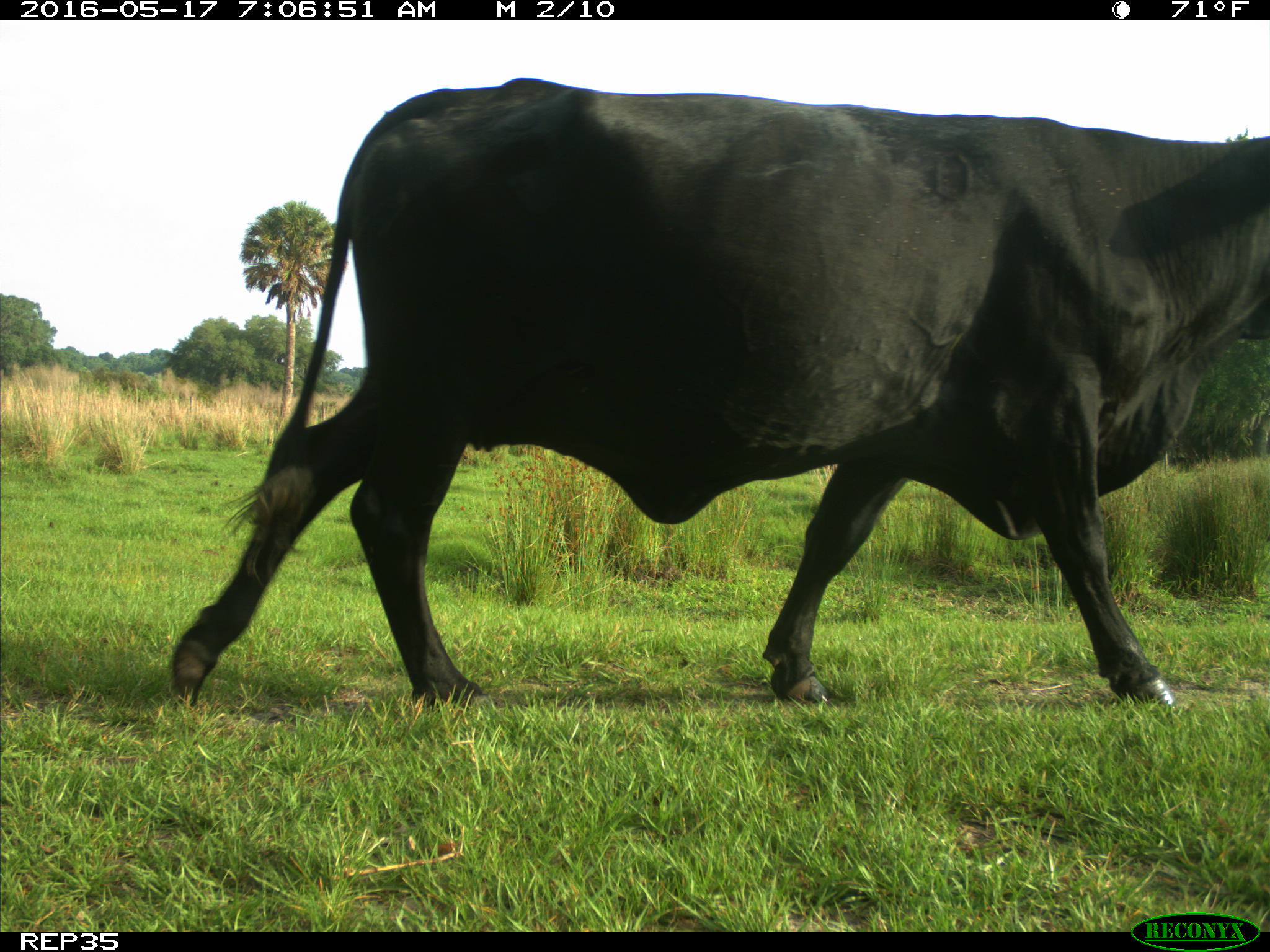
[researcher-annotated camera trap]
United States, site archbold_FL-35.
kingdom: Animalia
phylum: Chordata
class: Mammalia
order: Artiodactyla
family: Bovidae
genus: Bos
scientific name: Bos taurus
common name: domestic cow